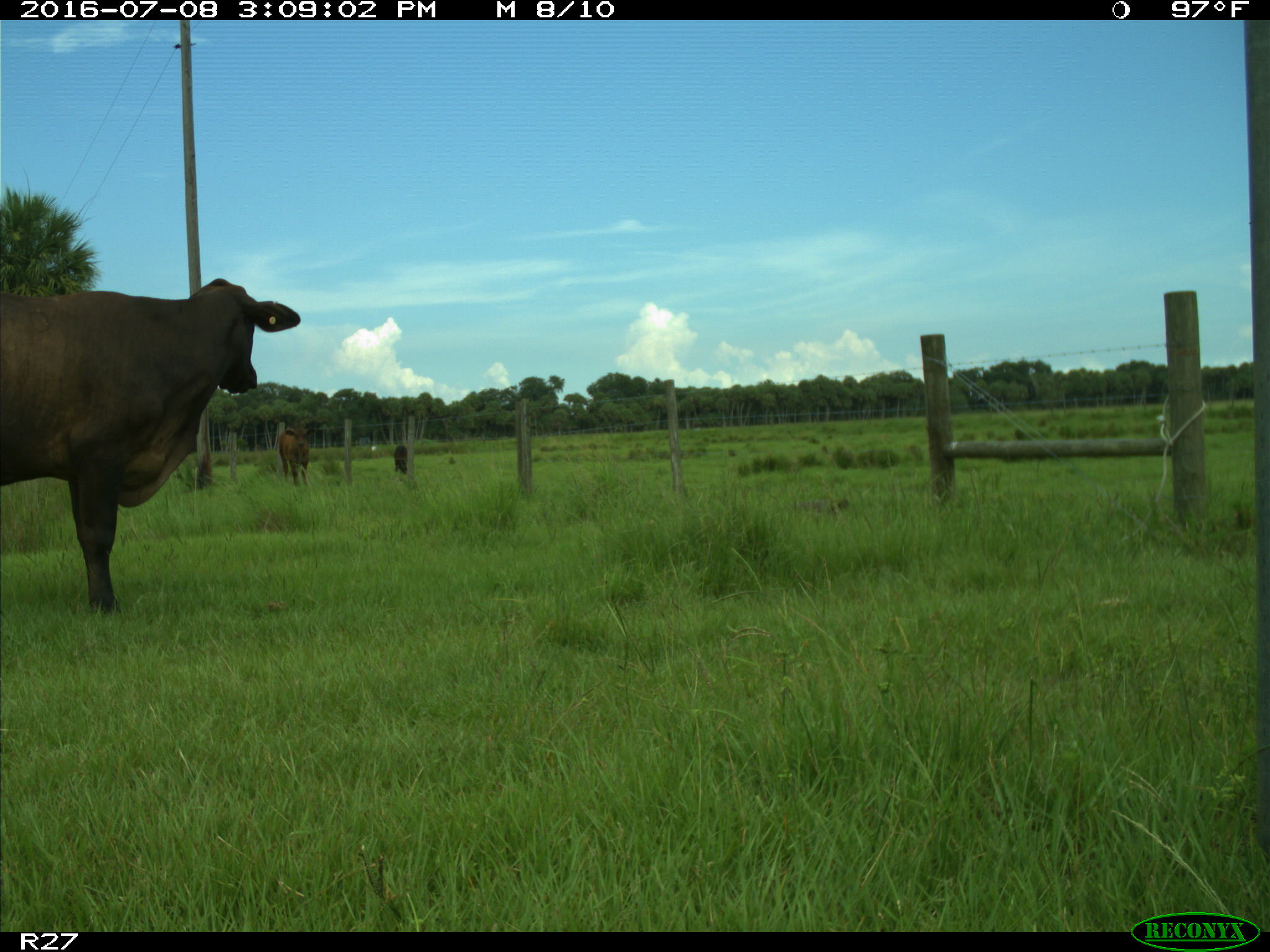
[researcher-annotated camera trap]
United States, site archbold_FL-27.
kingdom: Animalia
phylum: Chordata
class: Mammalia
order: Artiodactyla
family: Bovidae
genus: Bos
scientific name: Bos taurus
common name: domestic cow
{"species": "Bos taurus (domestic cow)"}